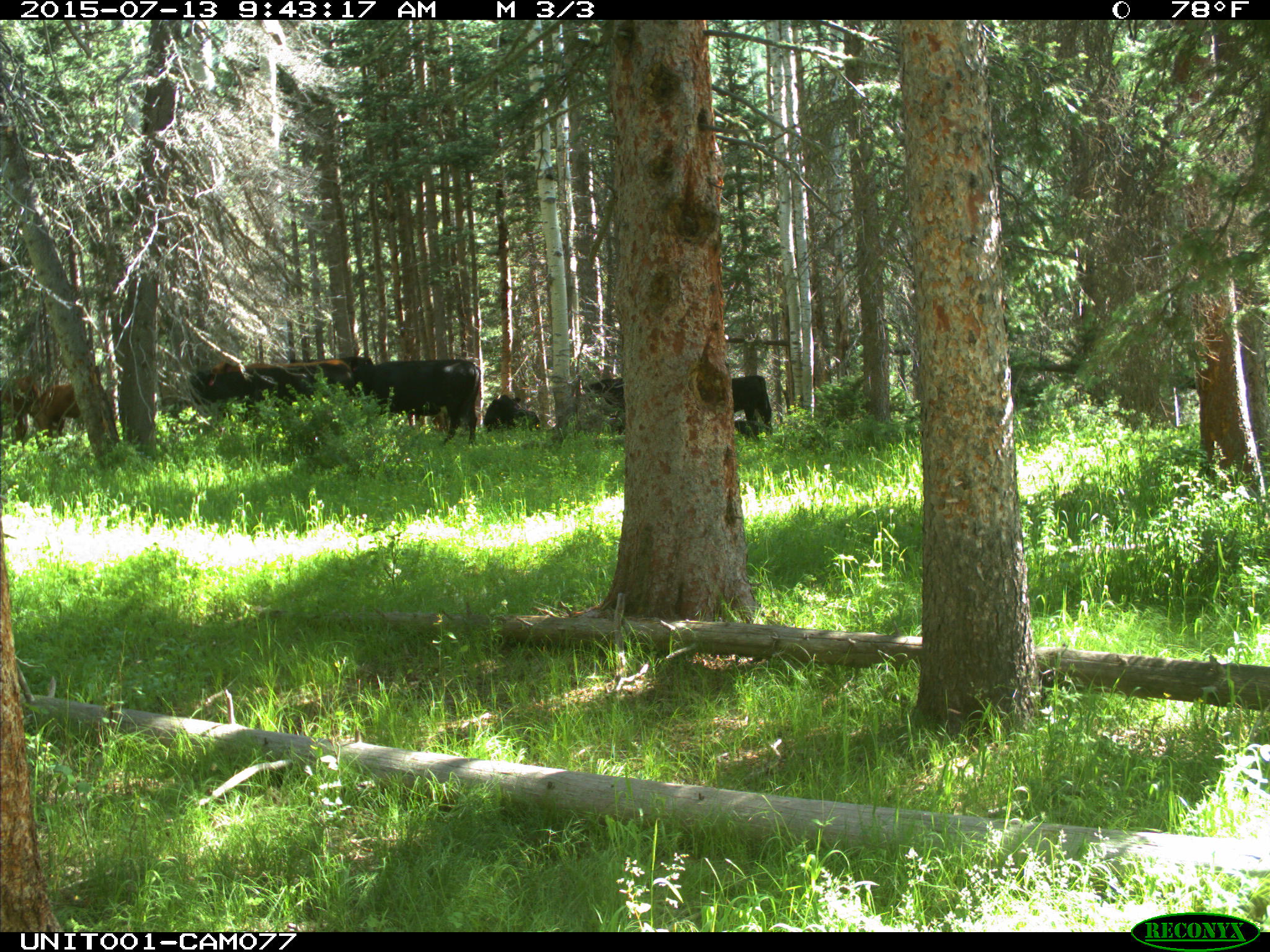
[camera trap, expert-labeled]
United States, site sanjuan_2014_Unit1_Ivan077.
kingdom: Animalia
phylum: Chordata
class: Mammalia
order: Artiodactyla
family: Bovidae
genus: Bos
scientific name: Bos taurus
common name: domestic cow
Bos taurus (domestic cow).